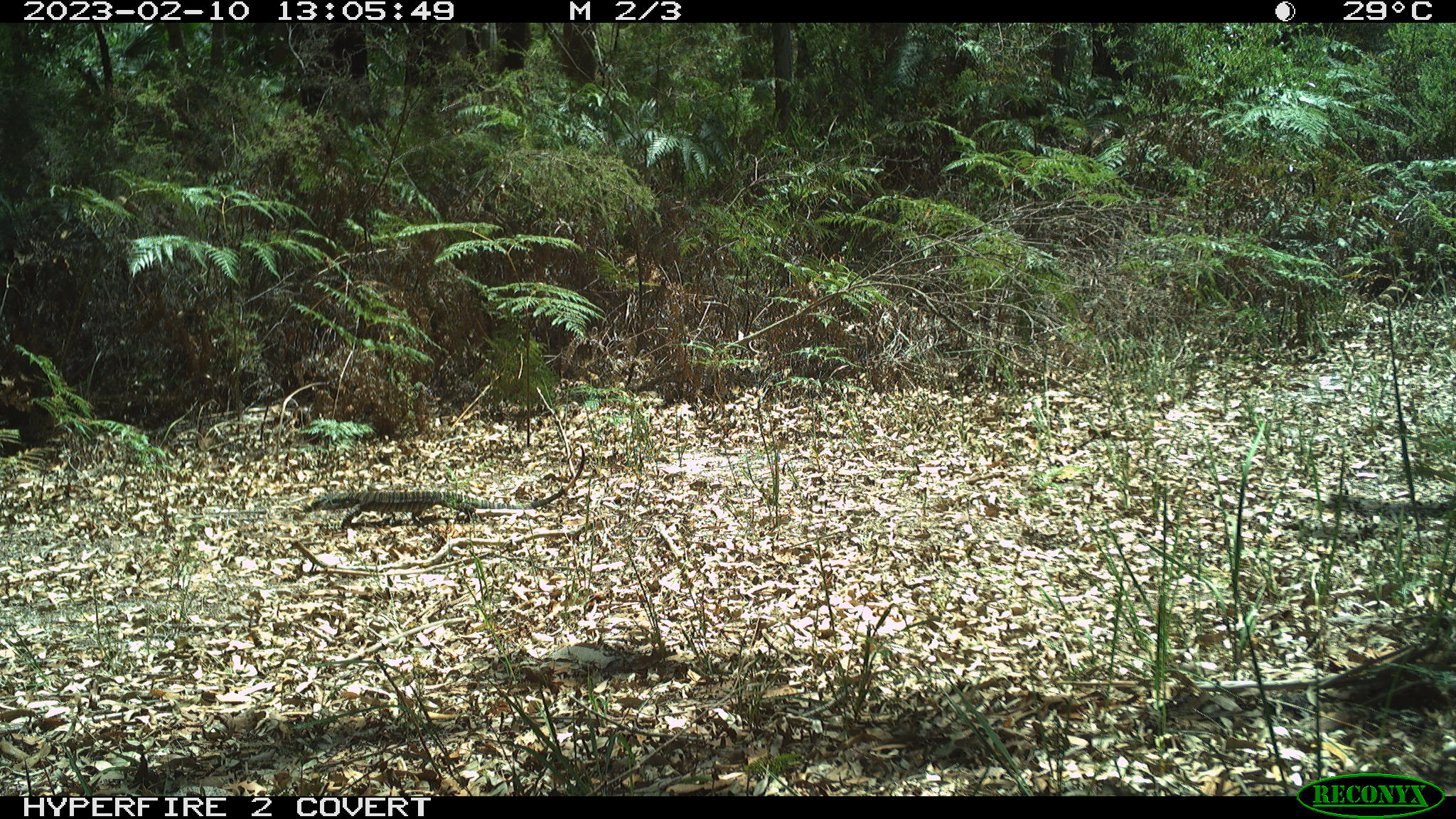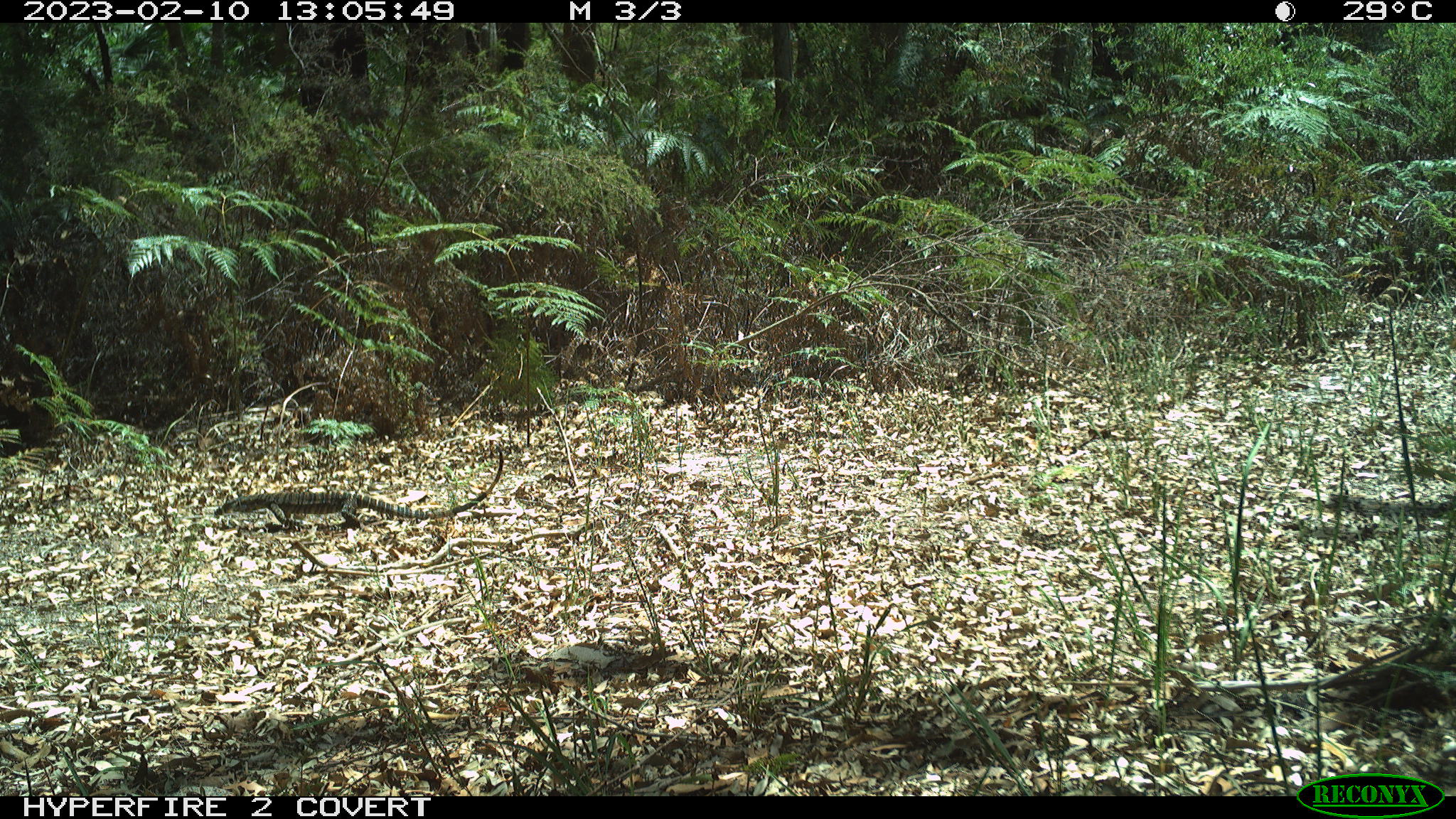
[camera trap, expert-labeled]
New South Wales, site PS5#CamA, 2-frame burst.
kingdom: Animalia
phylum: Chordata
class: Reptilia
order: Squamata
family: Varanidae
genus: Varanus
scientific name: Varanus varius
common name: lace monitor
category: goanna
Goanna (lace monitor) (Varanus varius).